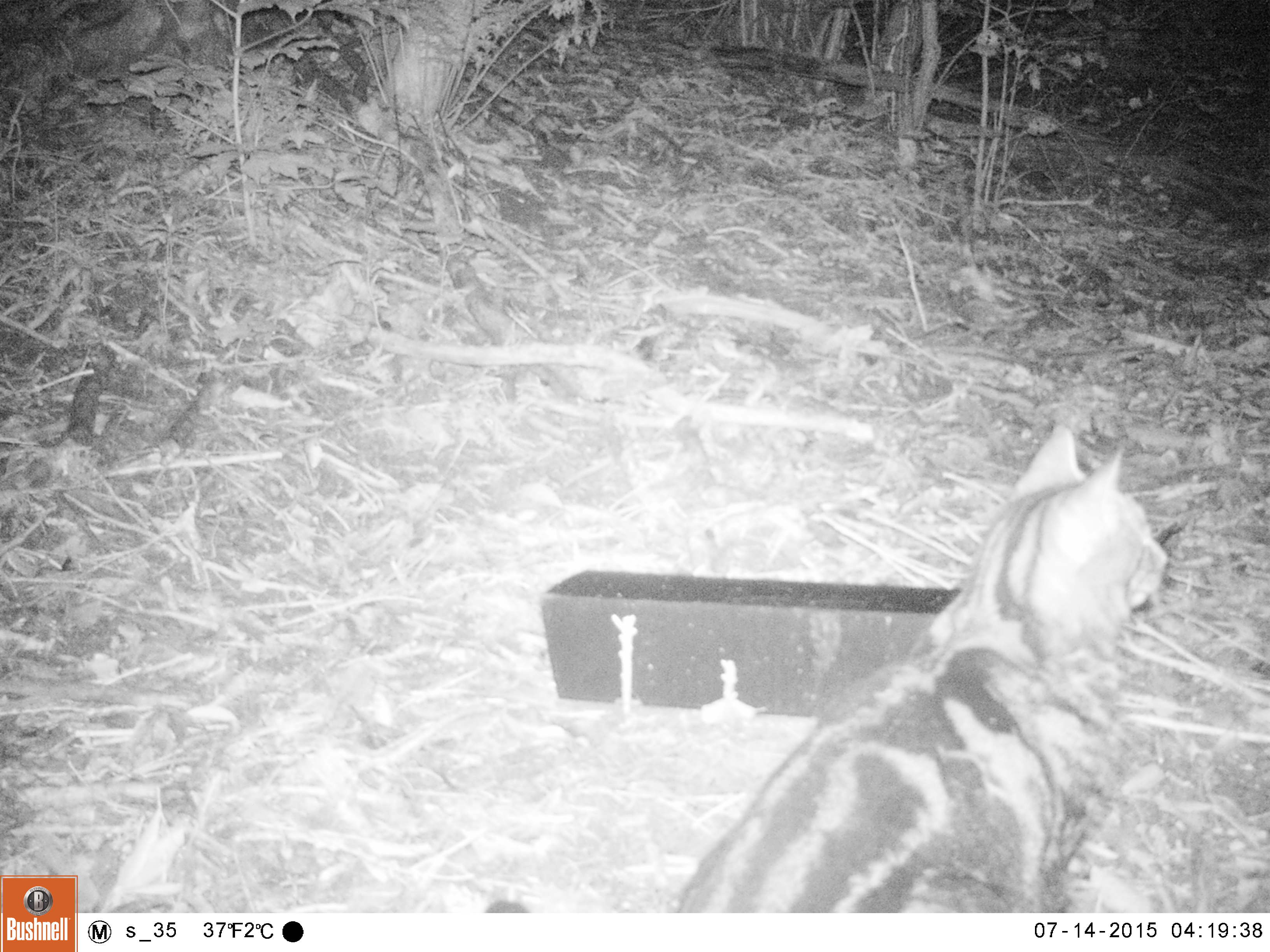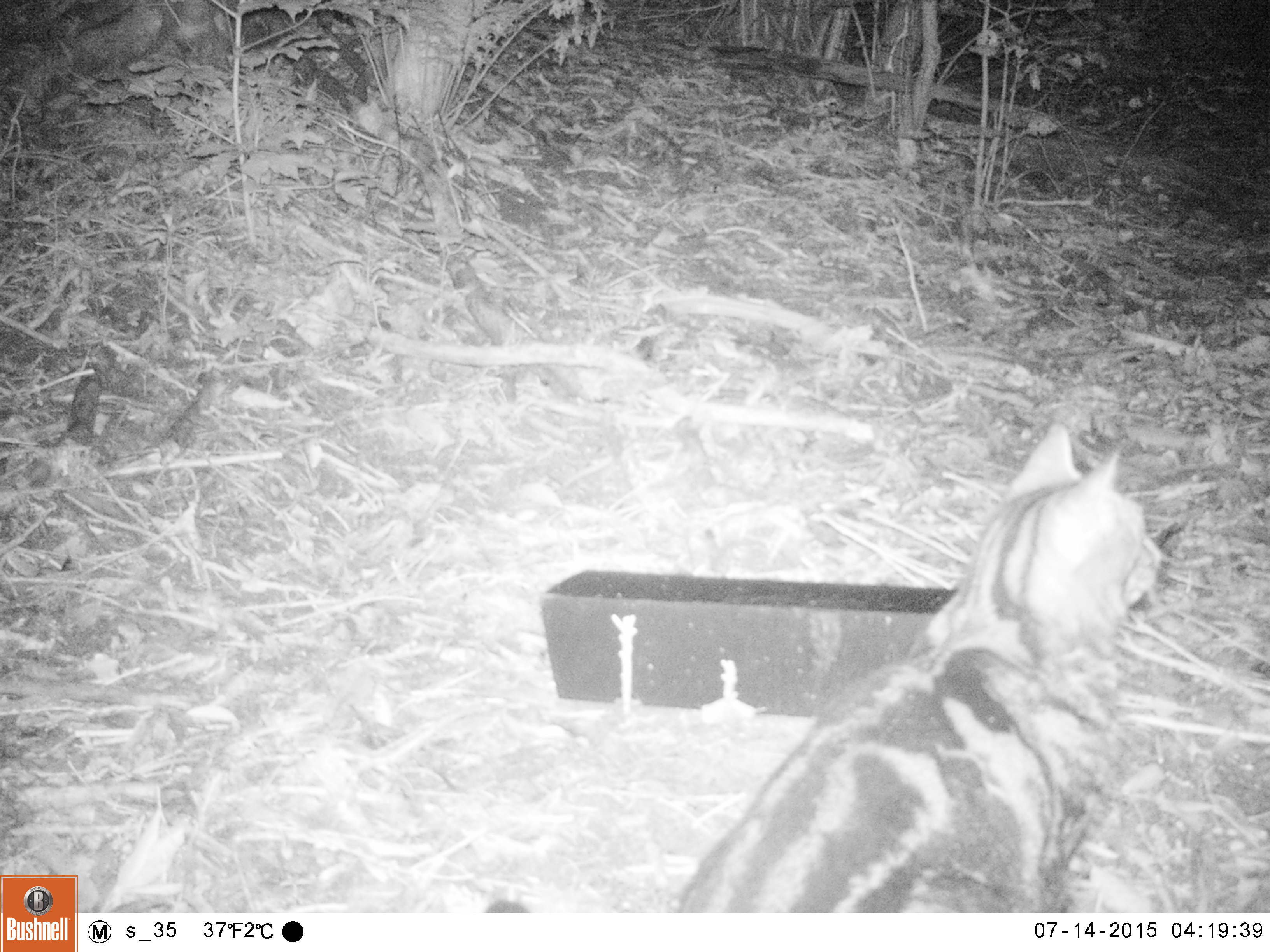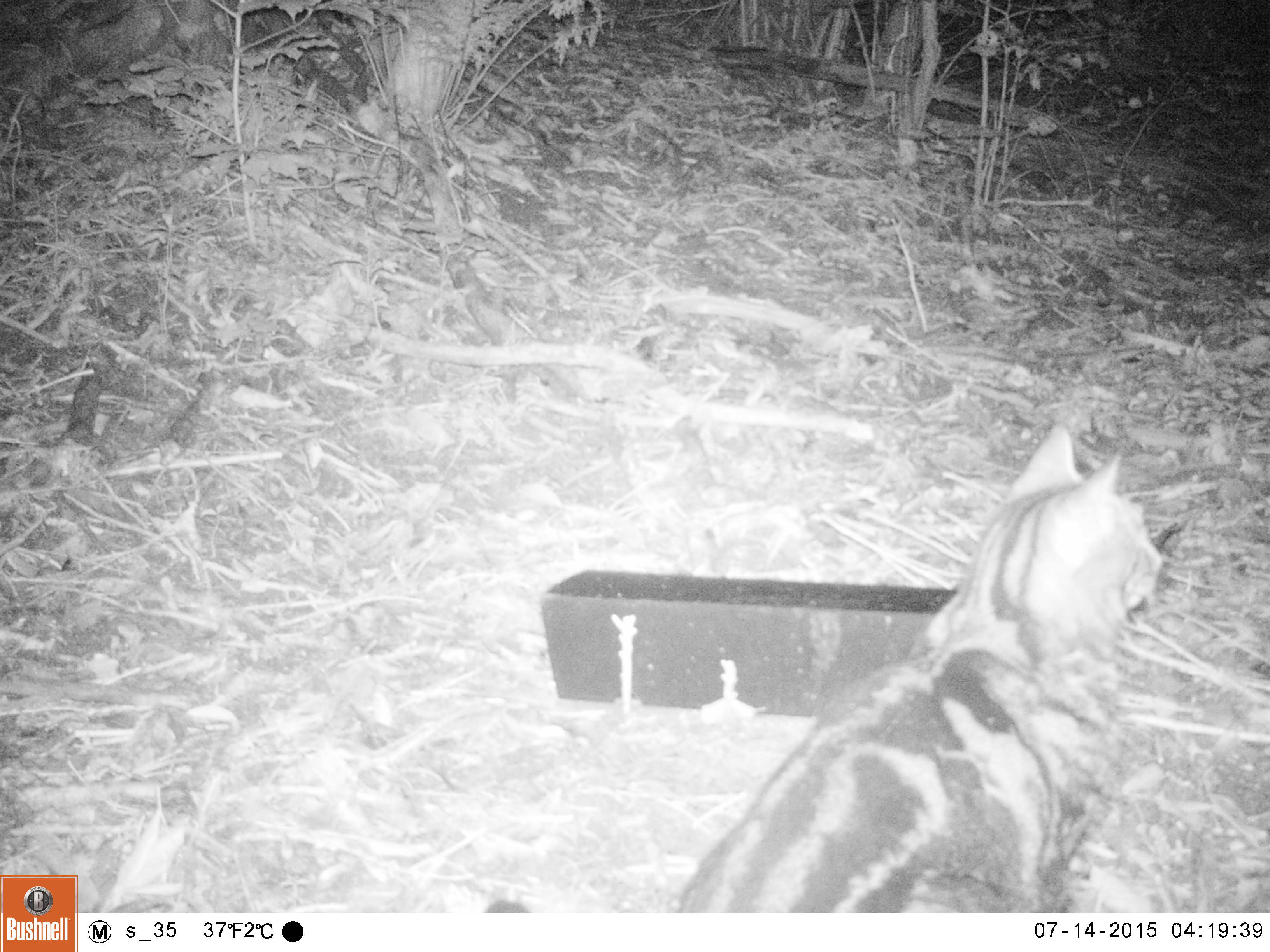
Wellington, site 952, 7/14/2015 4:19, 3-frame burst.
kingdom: Animalia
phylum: Chordata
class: Mammalia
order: Carnivora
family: Felidae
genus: Felis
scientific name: Felis catus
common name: cat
Cat (Felis catus).